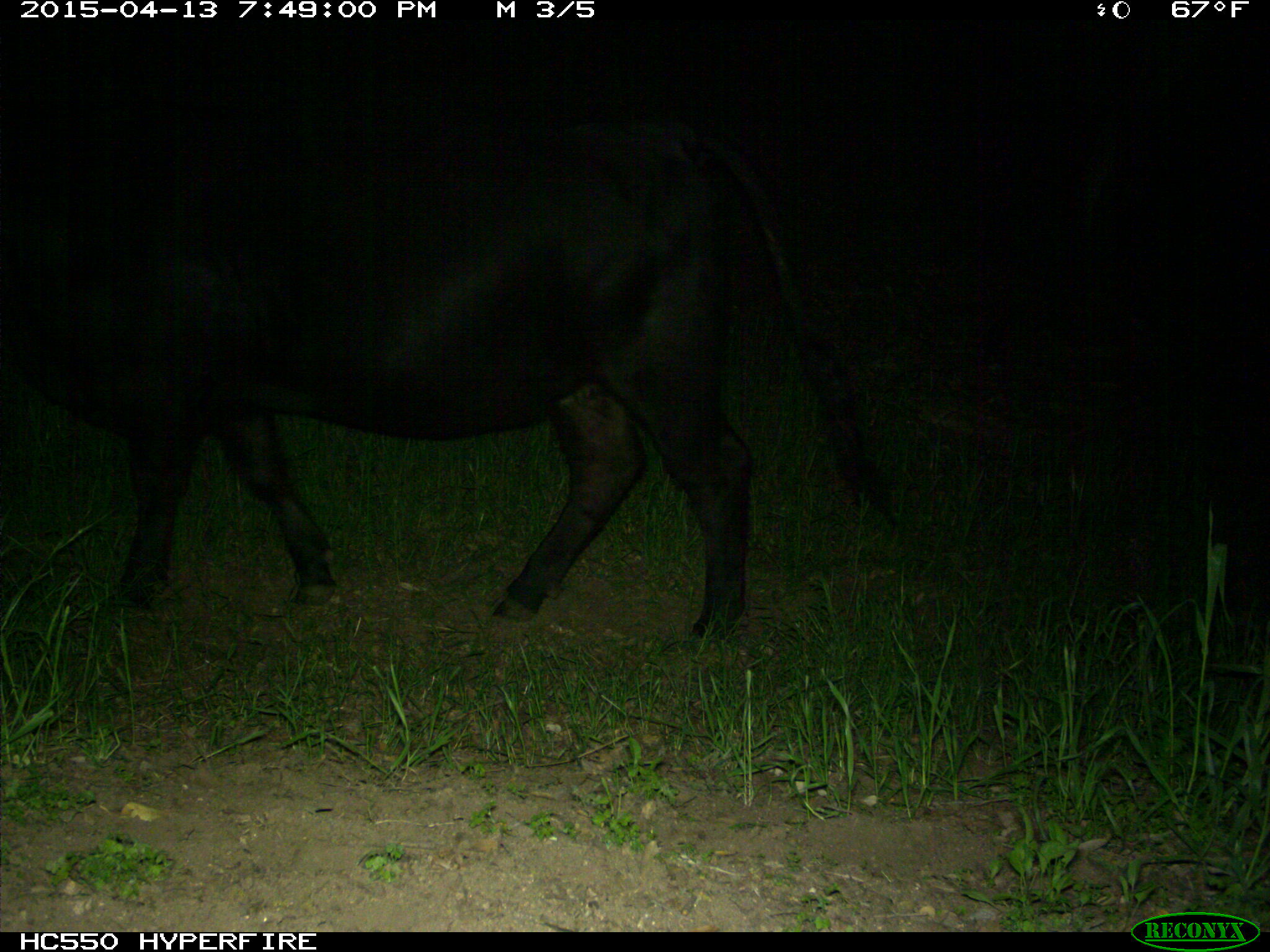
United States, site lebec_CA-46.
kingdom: Animalia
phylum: Chordata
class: Mammalia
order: Artiodactyla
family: Bovidae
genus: Bos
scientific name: Bos taurus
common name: domestic cow